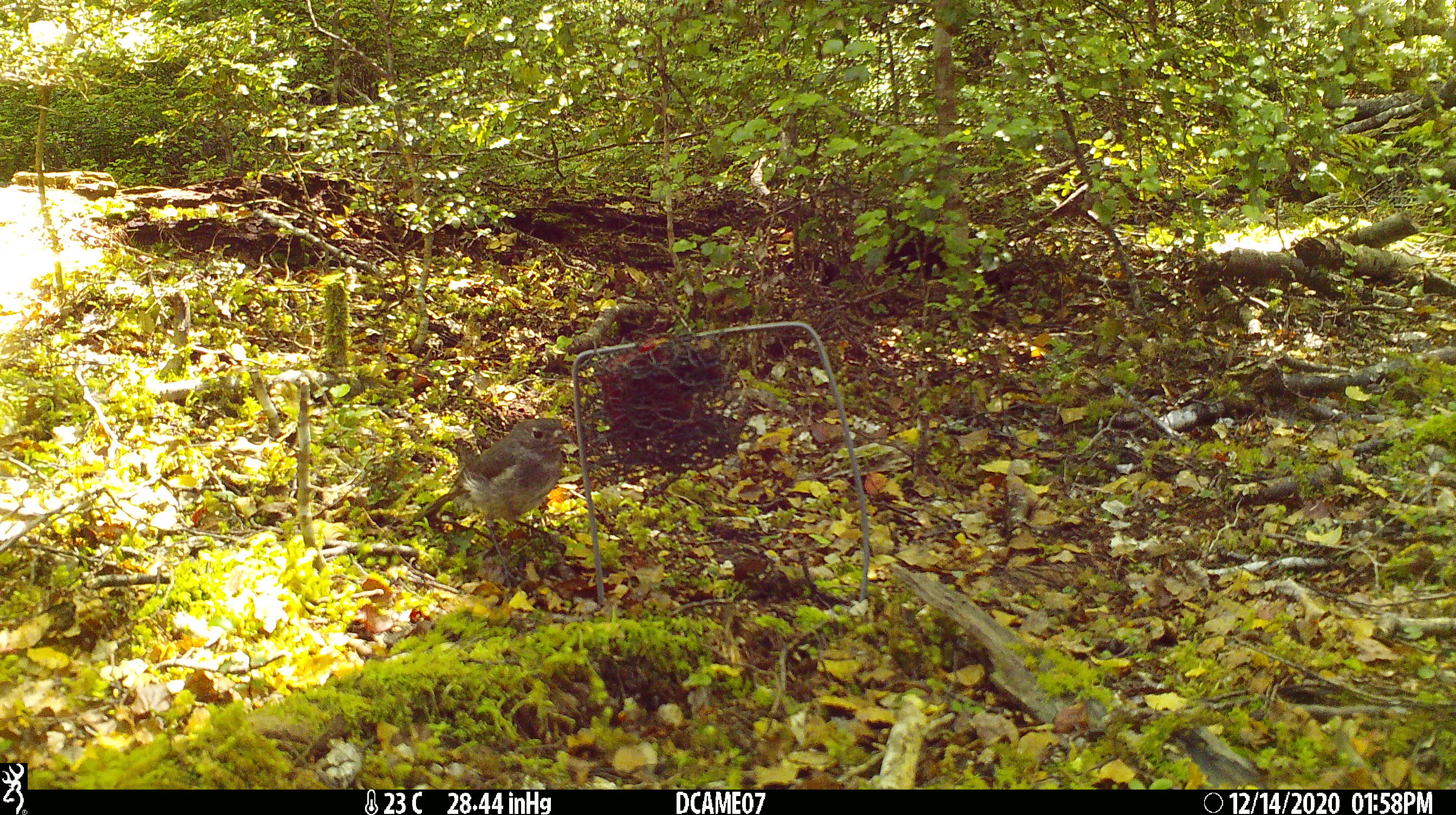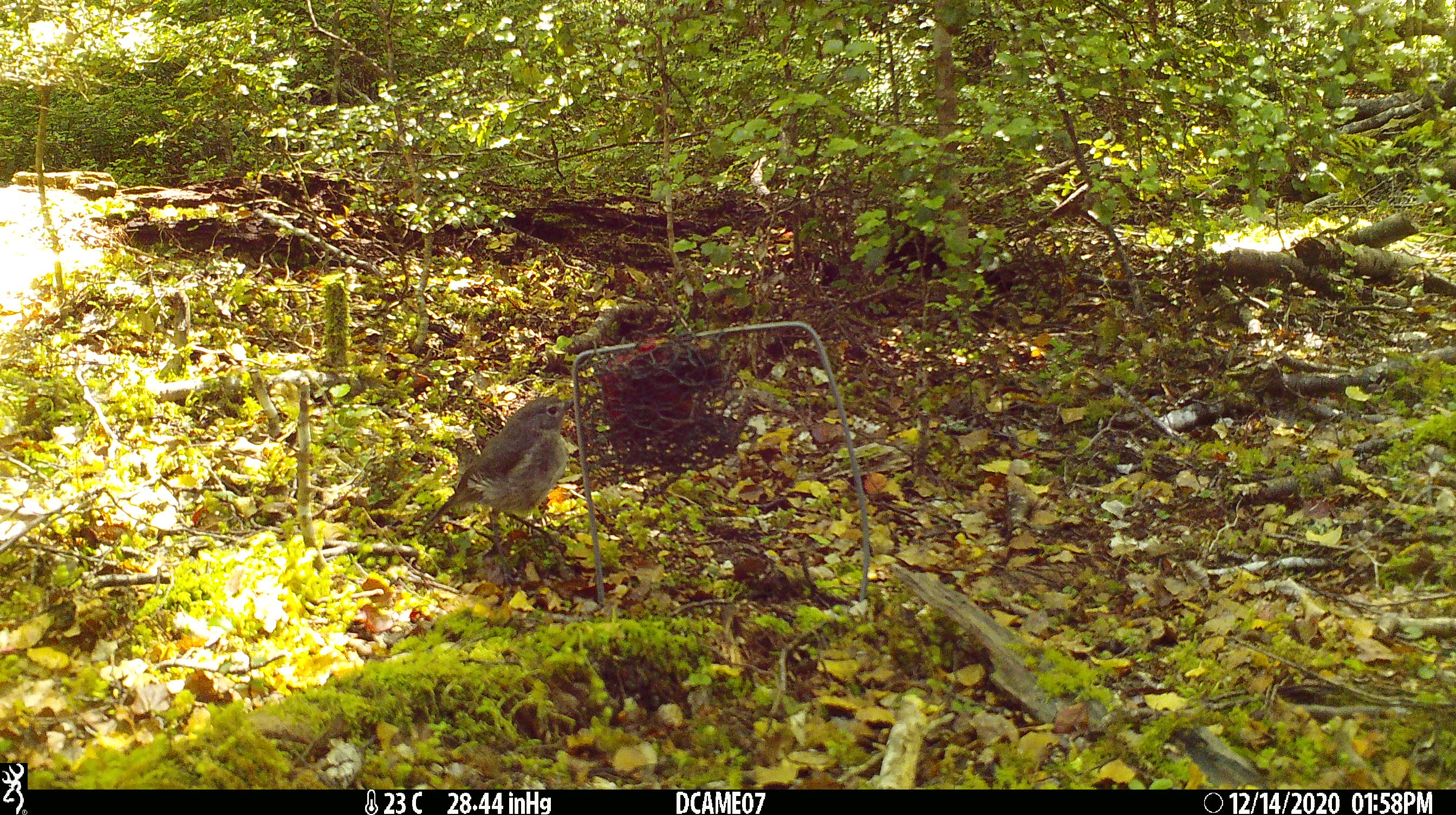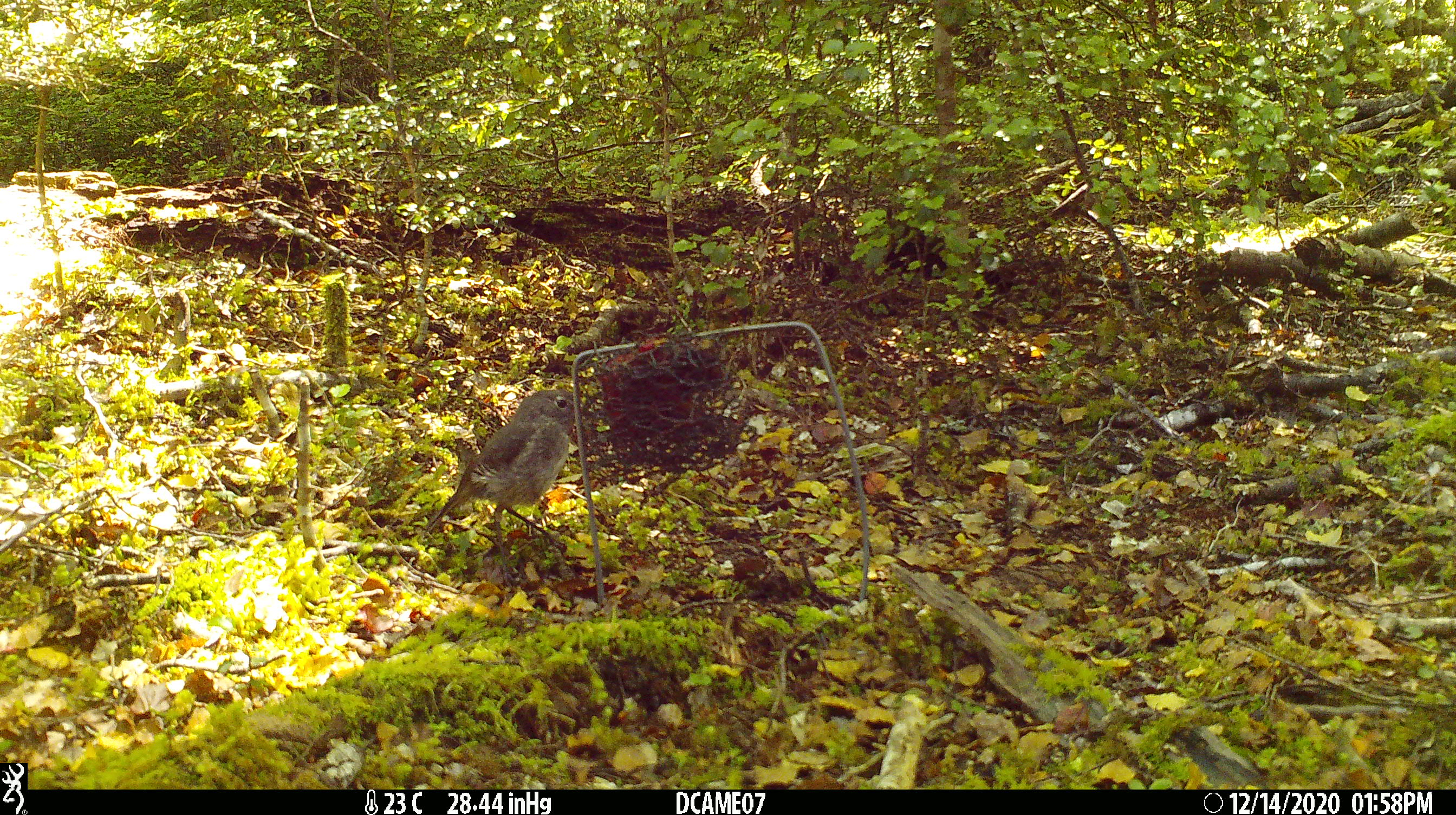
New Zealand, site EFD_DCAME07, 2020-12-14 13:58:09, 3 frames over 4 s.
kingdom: Animalia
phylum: Chordata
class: Aves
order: Passeriformes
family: Petroicidae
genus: Petroica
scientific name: Petroica australis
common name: new zealand robin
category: robin